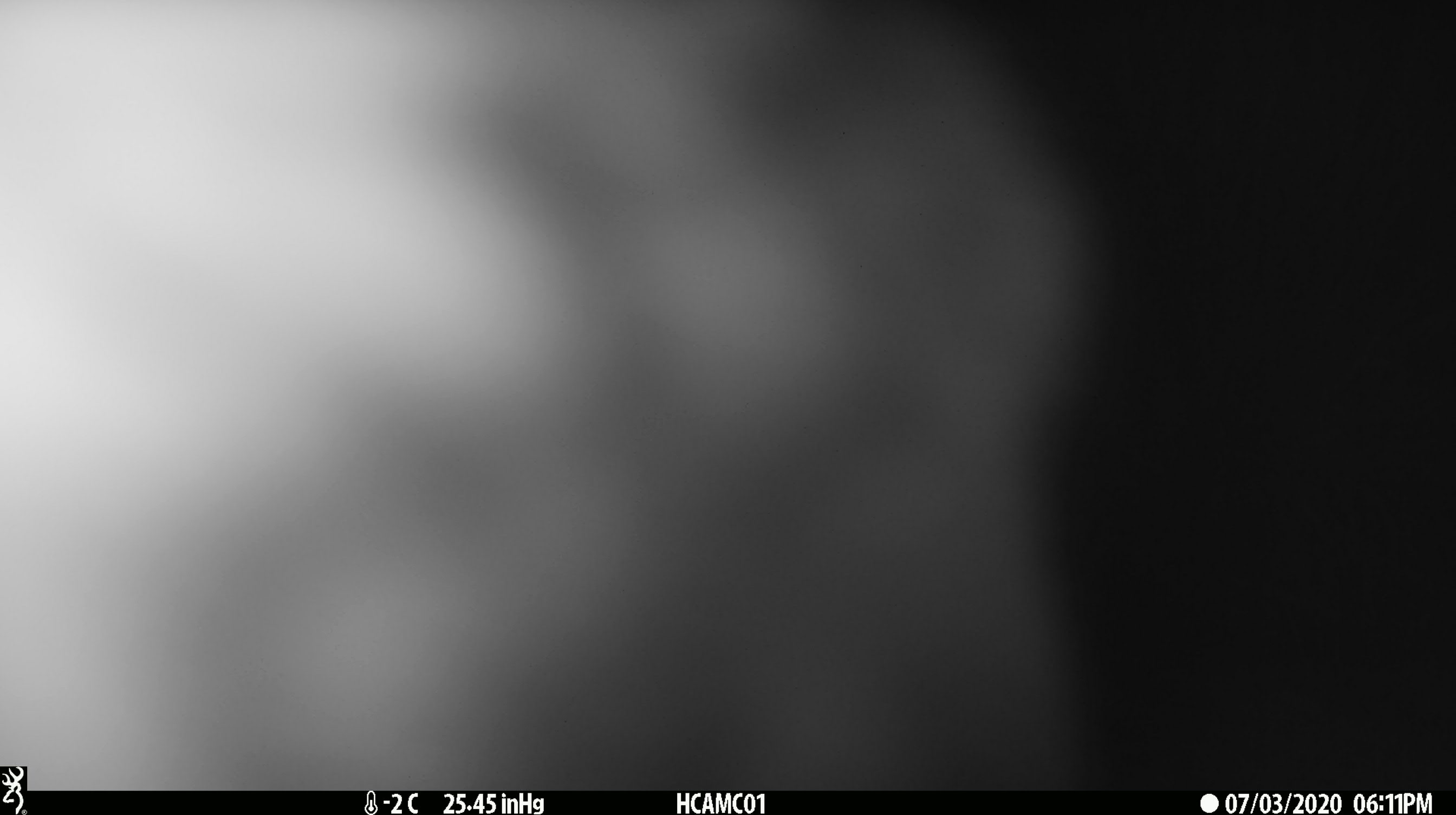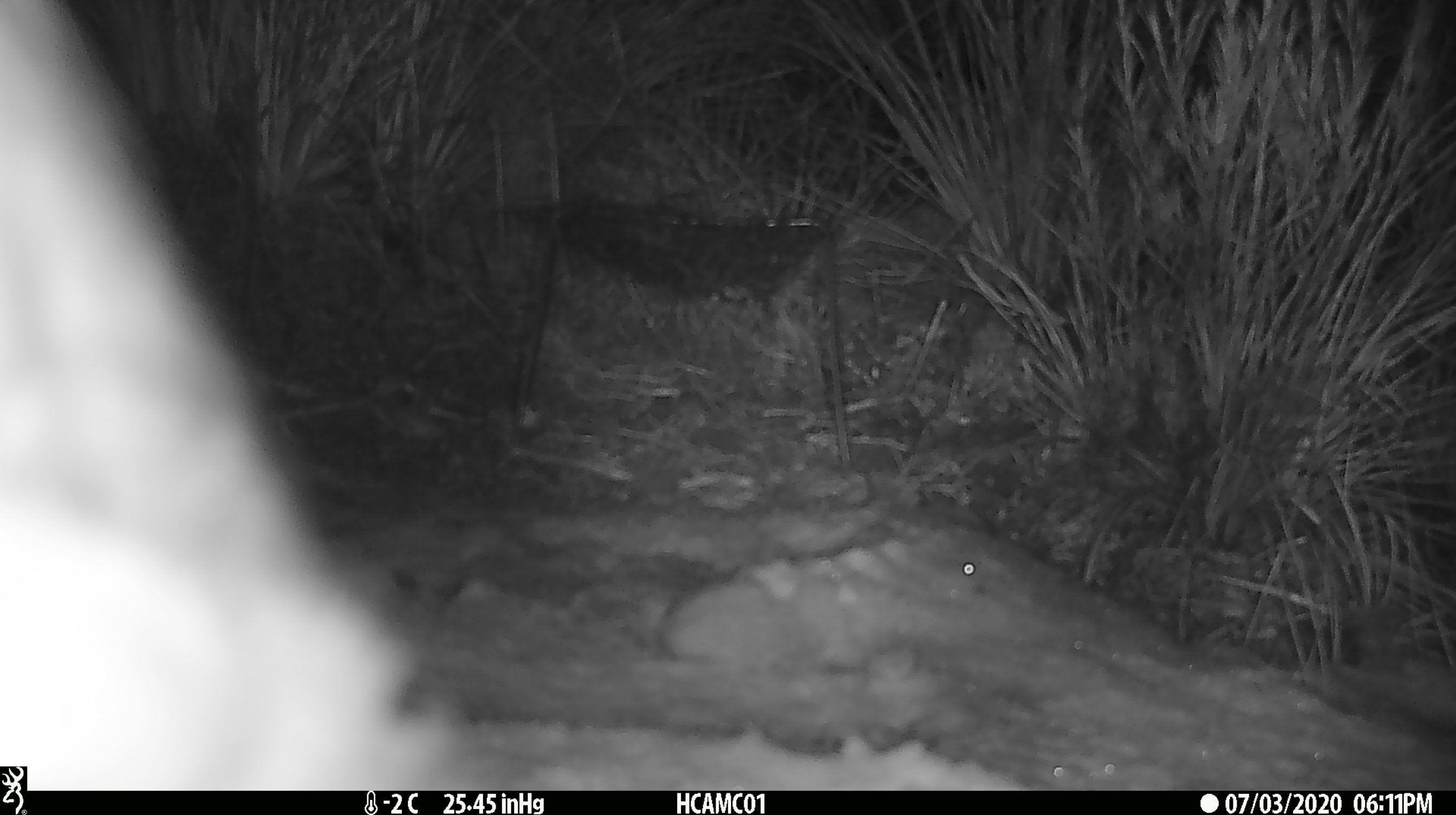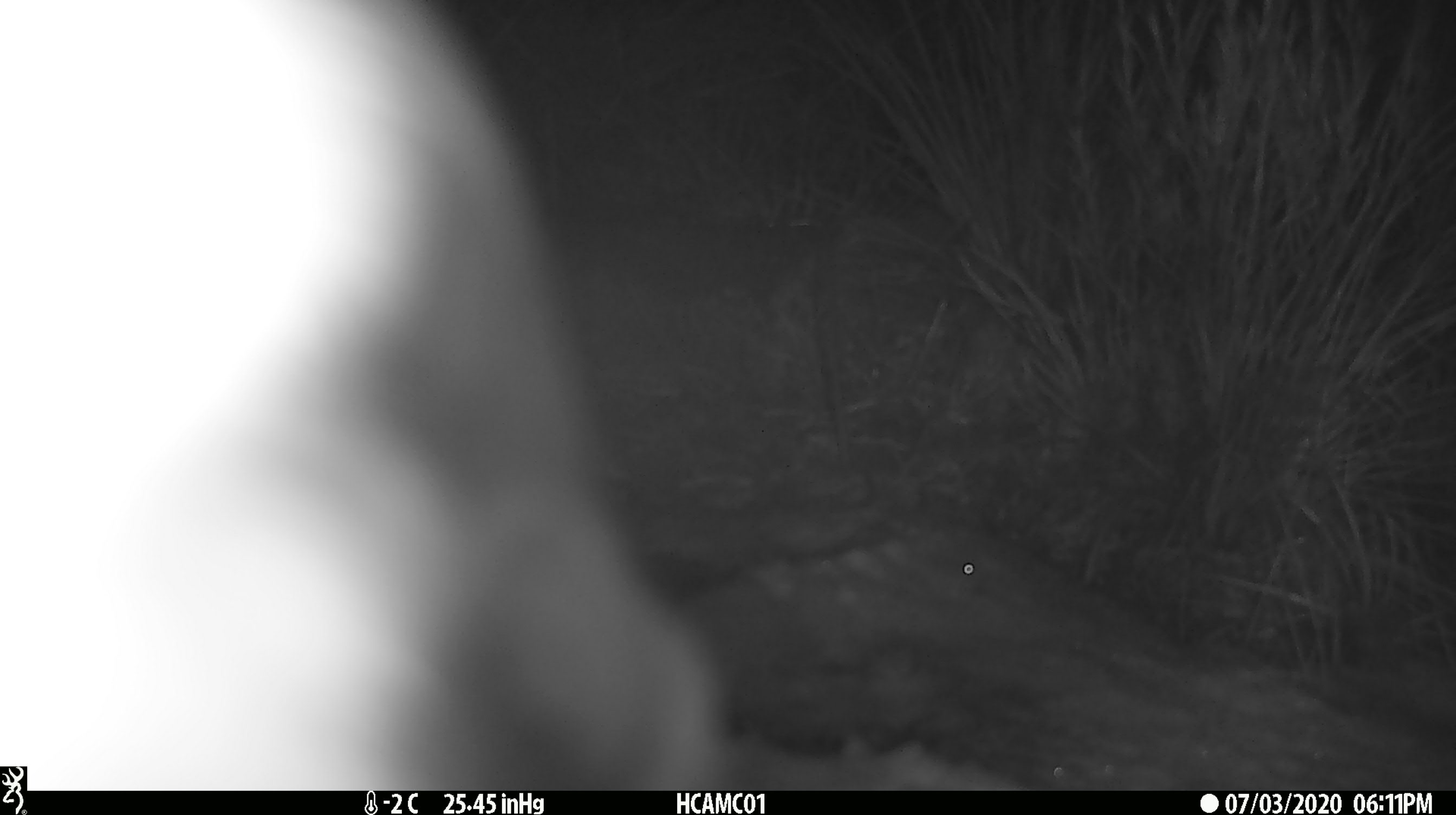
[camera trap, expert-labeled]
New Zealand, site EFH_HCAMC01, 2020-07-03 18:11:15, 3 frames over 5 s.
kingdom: Animalia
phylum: Chordata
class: Aves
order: Psittaciformes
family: Strigopidae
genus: Nestor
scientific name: Nestor notabilis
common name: kea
Kea (Nestor notabilis).